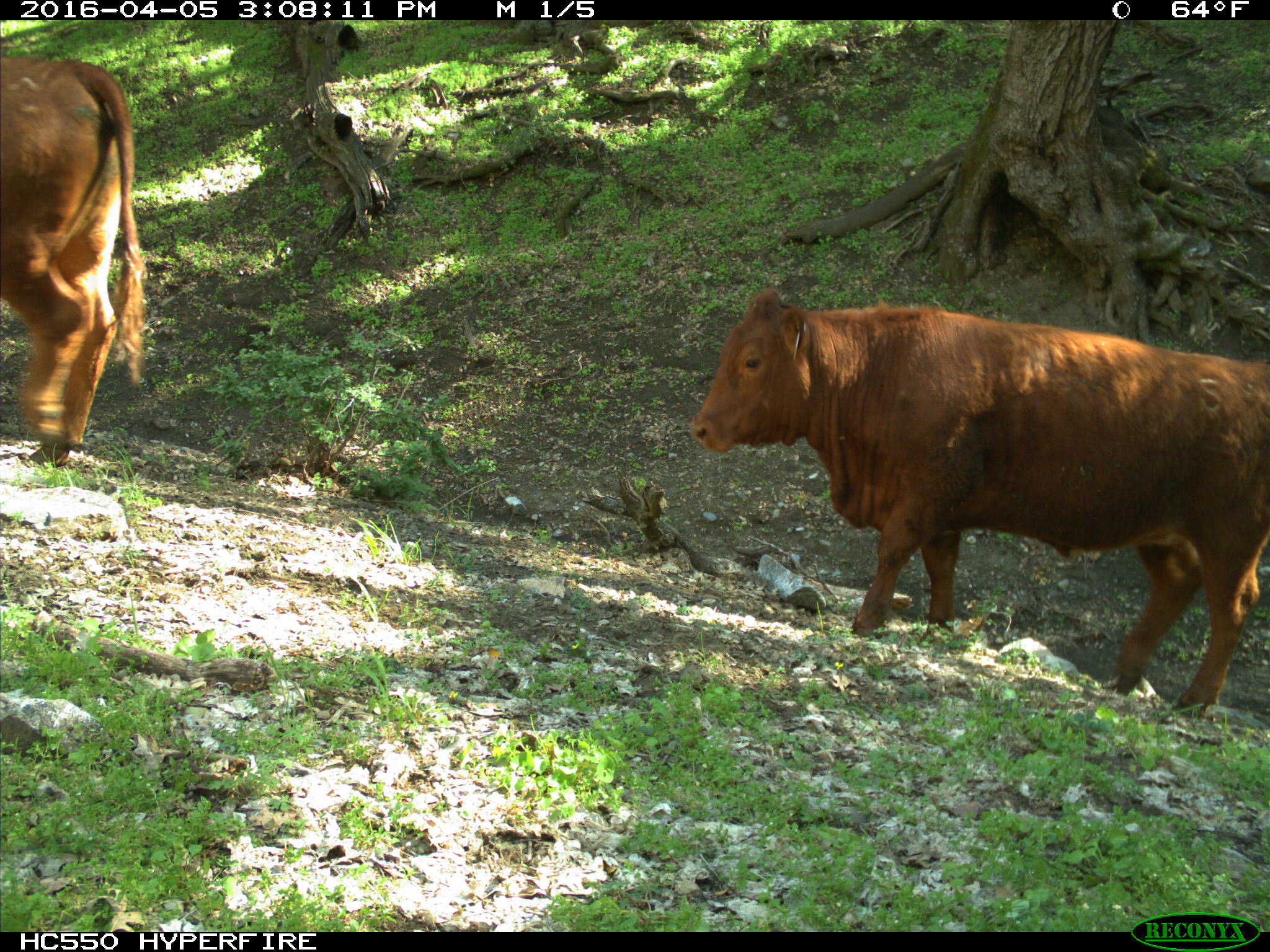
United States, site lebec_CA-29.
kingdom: Animalia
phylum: Chordata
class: Mammalia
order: Artiodactyla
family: Bovidae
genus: Bos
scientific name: Bos taurus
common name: domestic cow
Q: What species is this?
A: Bos taurus (domestic cow).